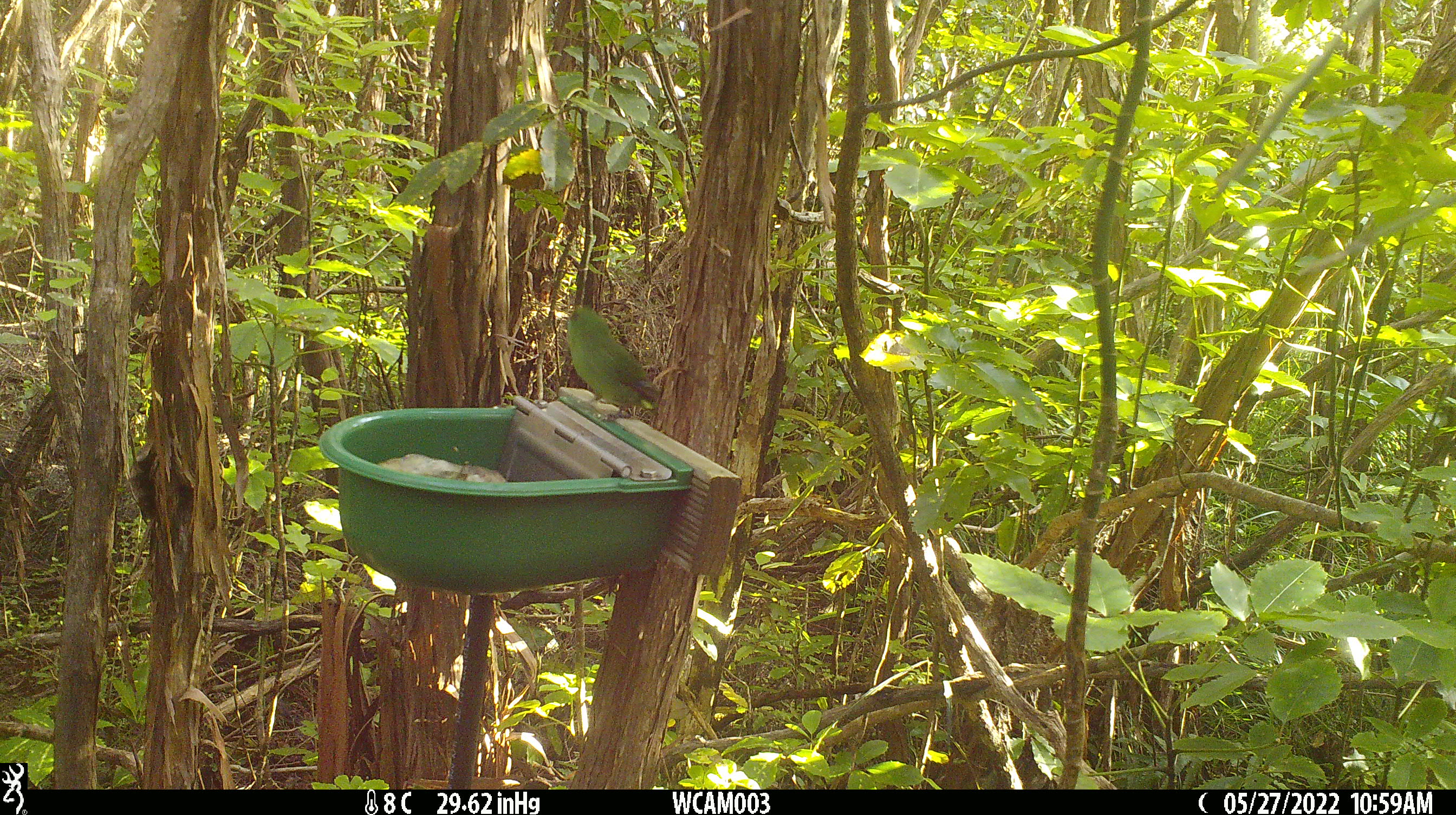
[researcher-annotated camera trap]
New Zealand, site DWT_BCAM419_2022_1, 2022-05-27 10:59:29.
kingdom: Animalia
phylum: Chordata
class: Aves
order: Psittaciformes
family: Psittaculidae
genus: Cyanoramphus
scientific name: Cyanoramphus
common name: parakeet